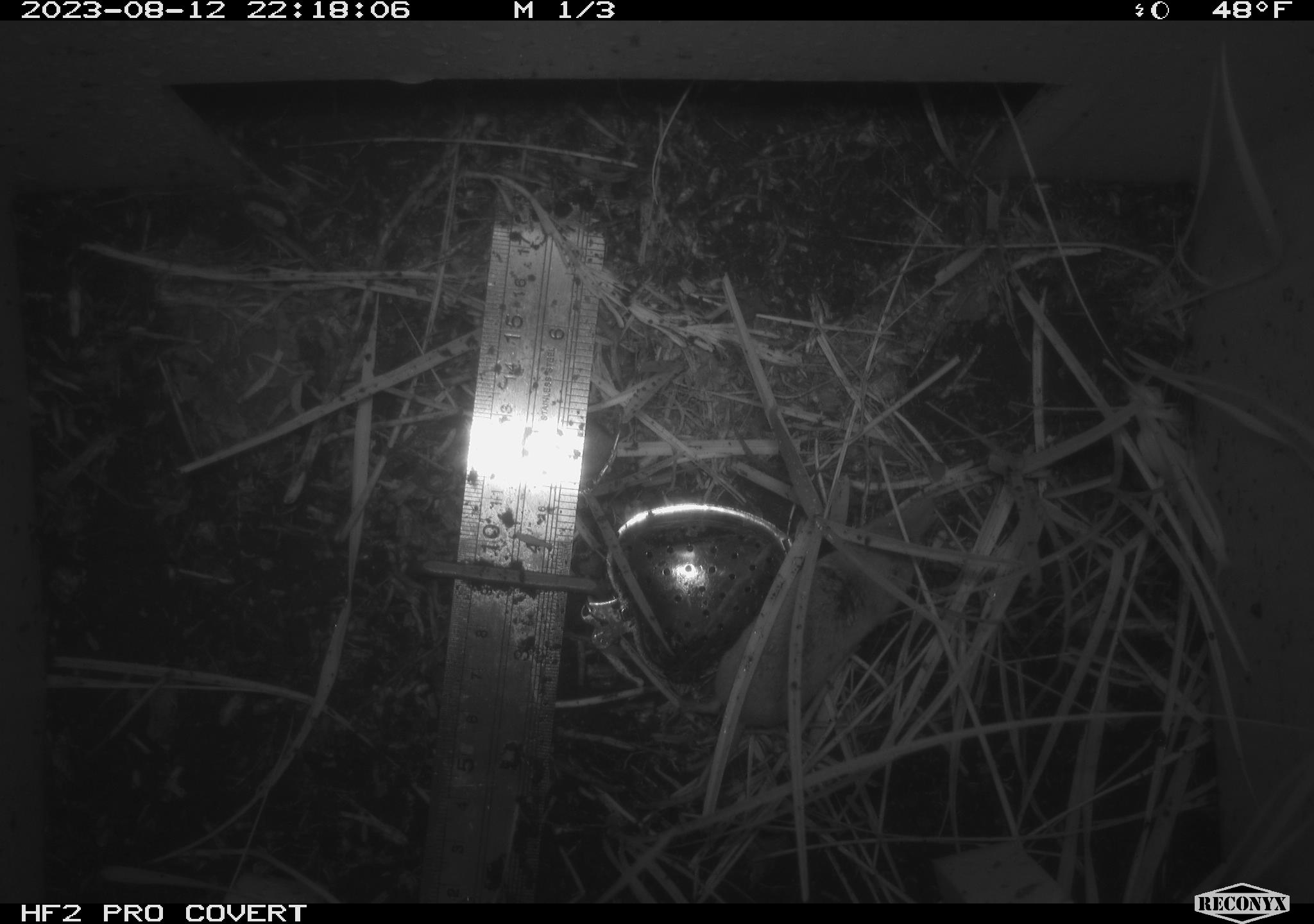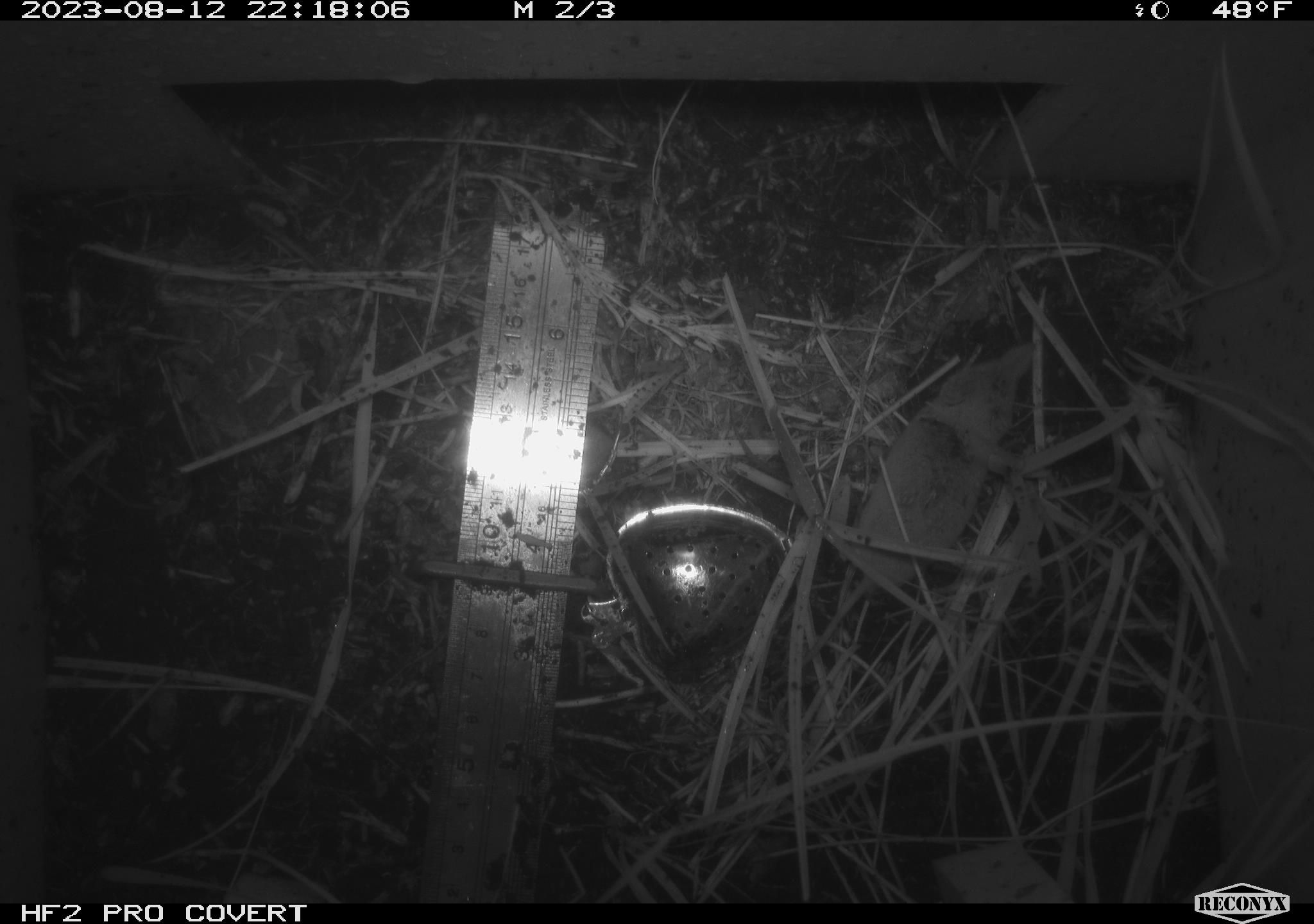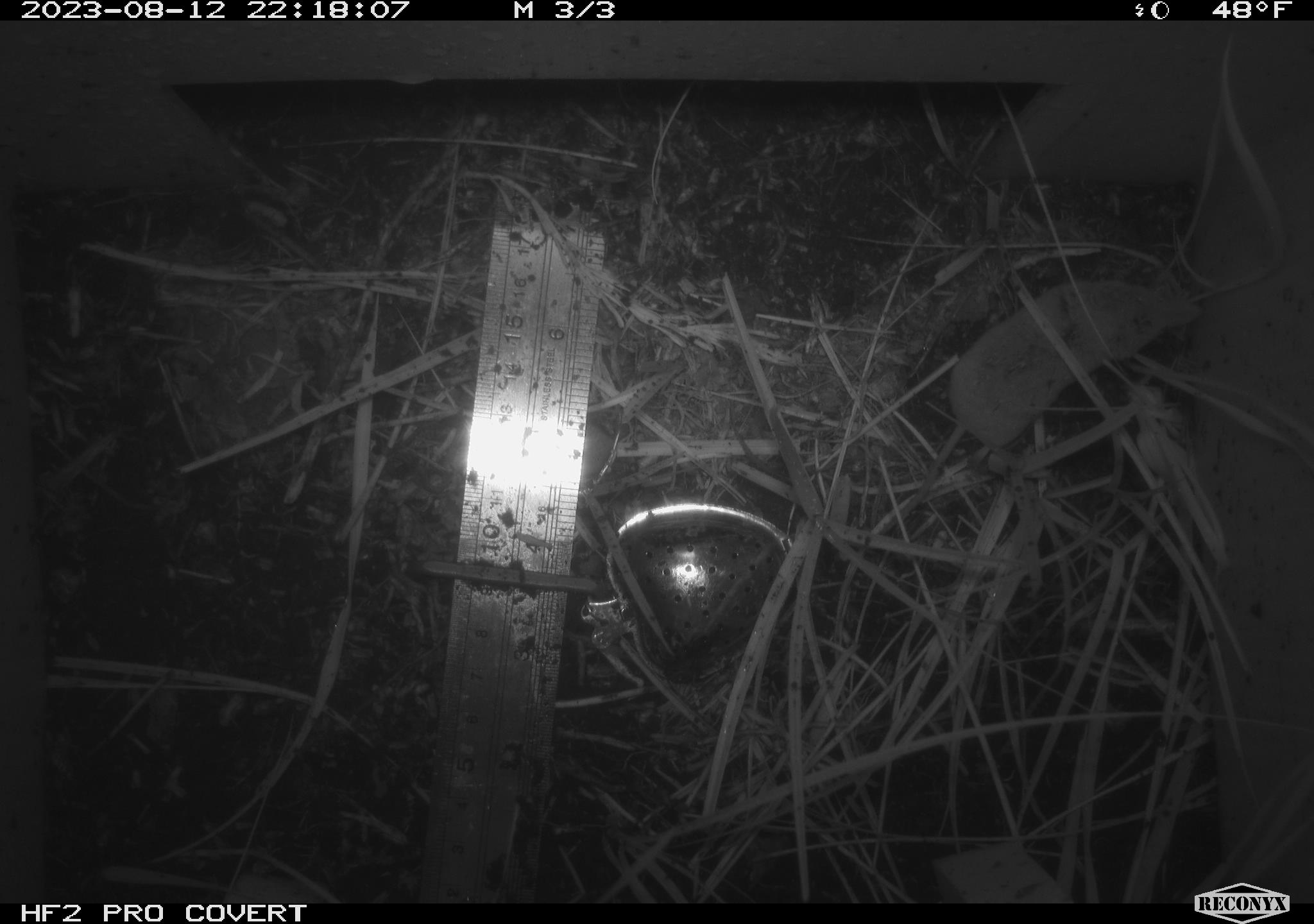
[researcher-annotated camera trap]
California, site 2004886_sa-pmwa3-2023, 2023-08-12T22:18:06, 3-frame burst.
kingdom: Animalia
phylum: Chordata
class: Mammalia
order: Eulipotyphla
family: Soricidae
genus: Sorex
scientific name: Sorex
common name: long-tailed shrew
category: sorex species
Sorex species (long-tailed shrew) (Sorex).